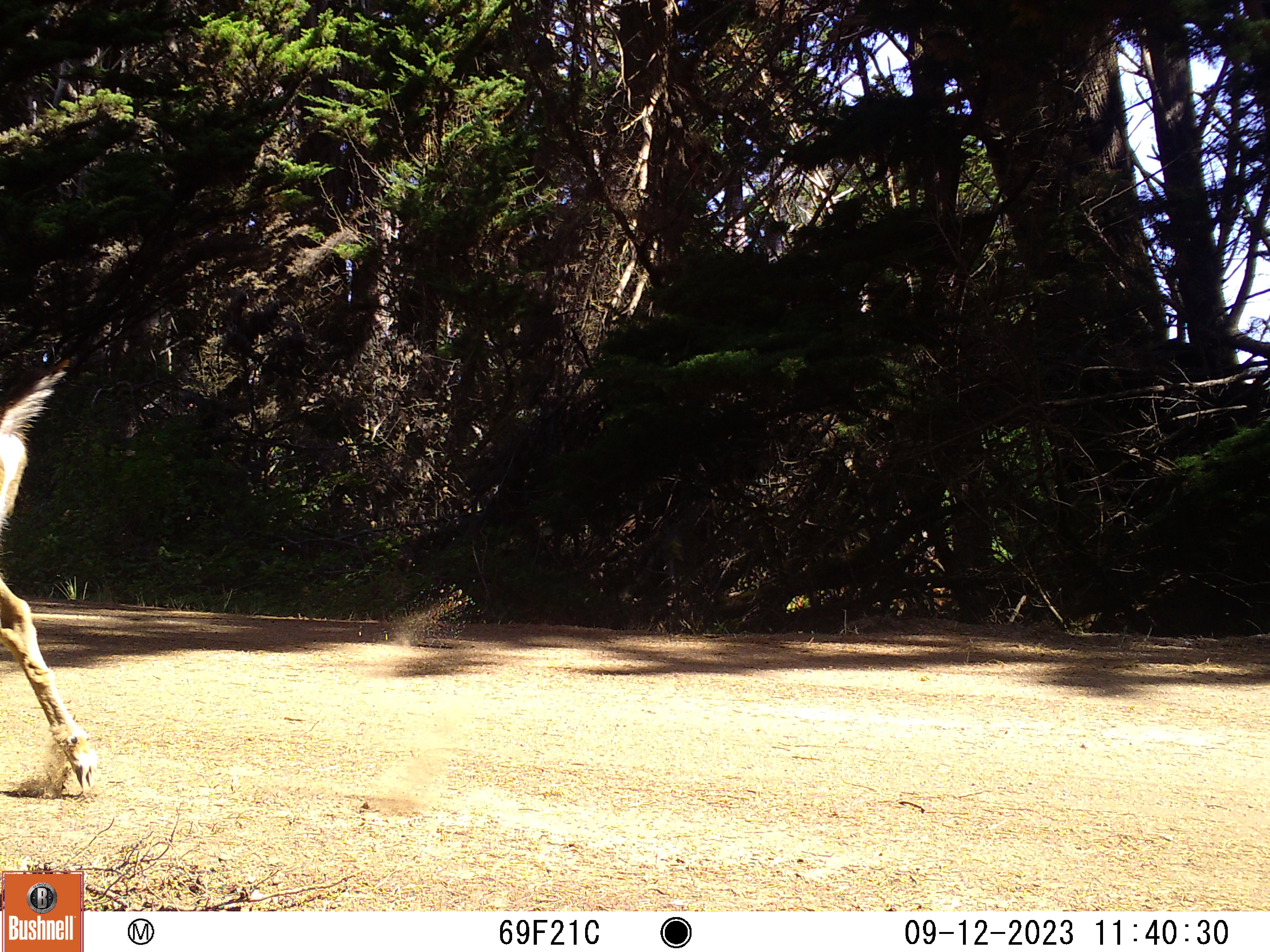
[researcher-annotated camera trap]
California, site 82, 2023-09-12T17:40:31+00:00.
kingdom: Animalia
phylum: Chordata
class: Mammalia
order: Artiodactyla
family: Cervidae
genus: Odocoileus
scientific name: Odocoileus hemionus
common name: mule deer